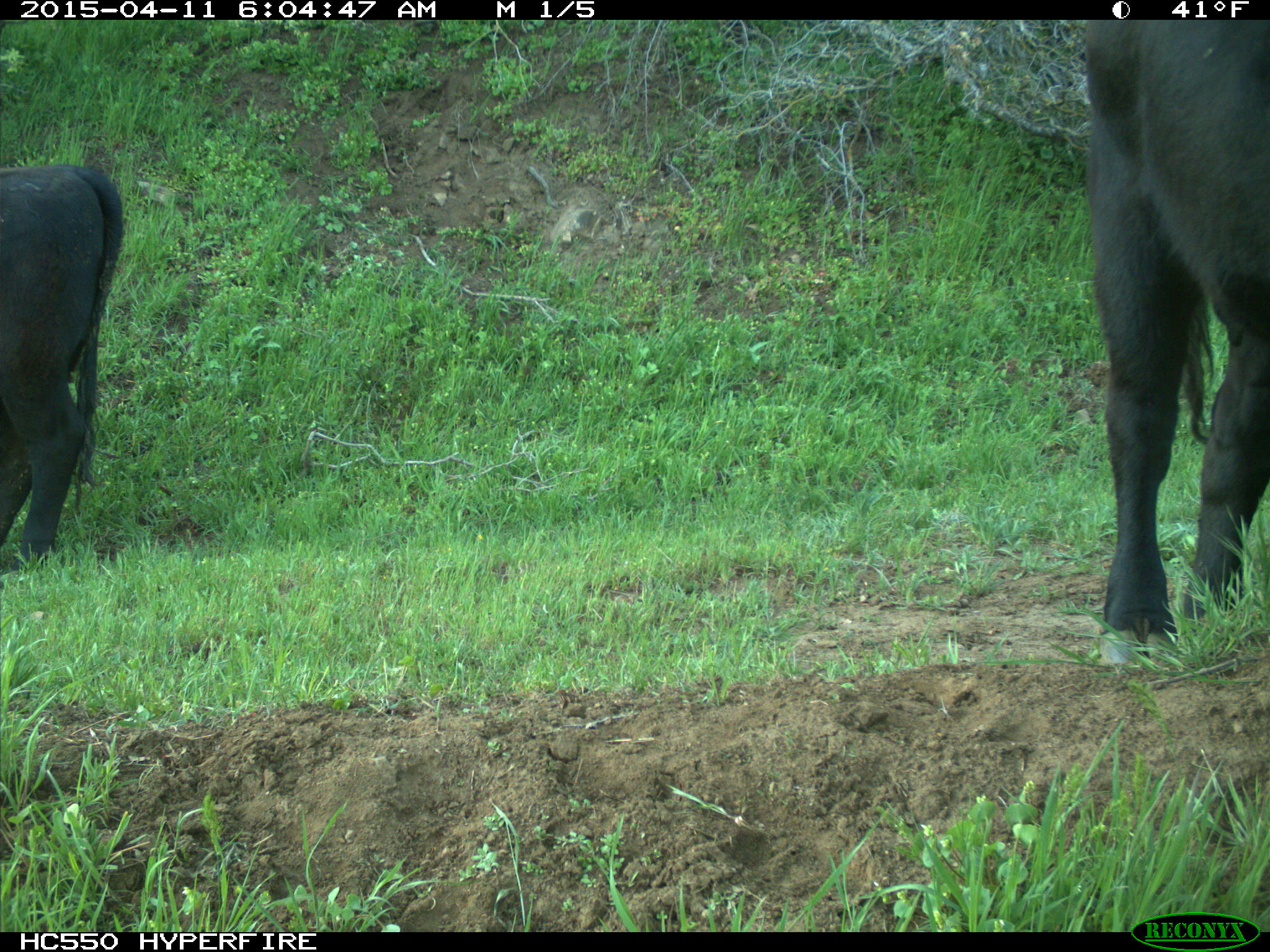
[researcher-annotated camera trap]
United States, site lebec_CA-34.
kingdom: Animalia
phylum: Chordata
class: Mammalia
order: Artiodactyla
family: Bovidae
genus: Bos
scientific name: Bos taurus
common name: domestic cow